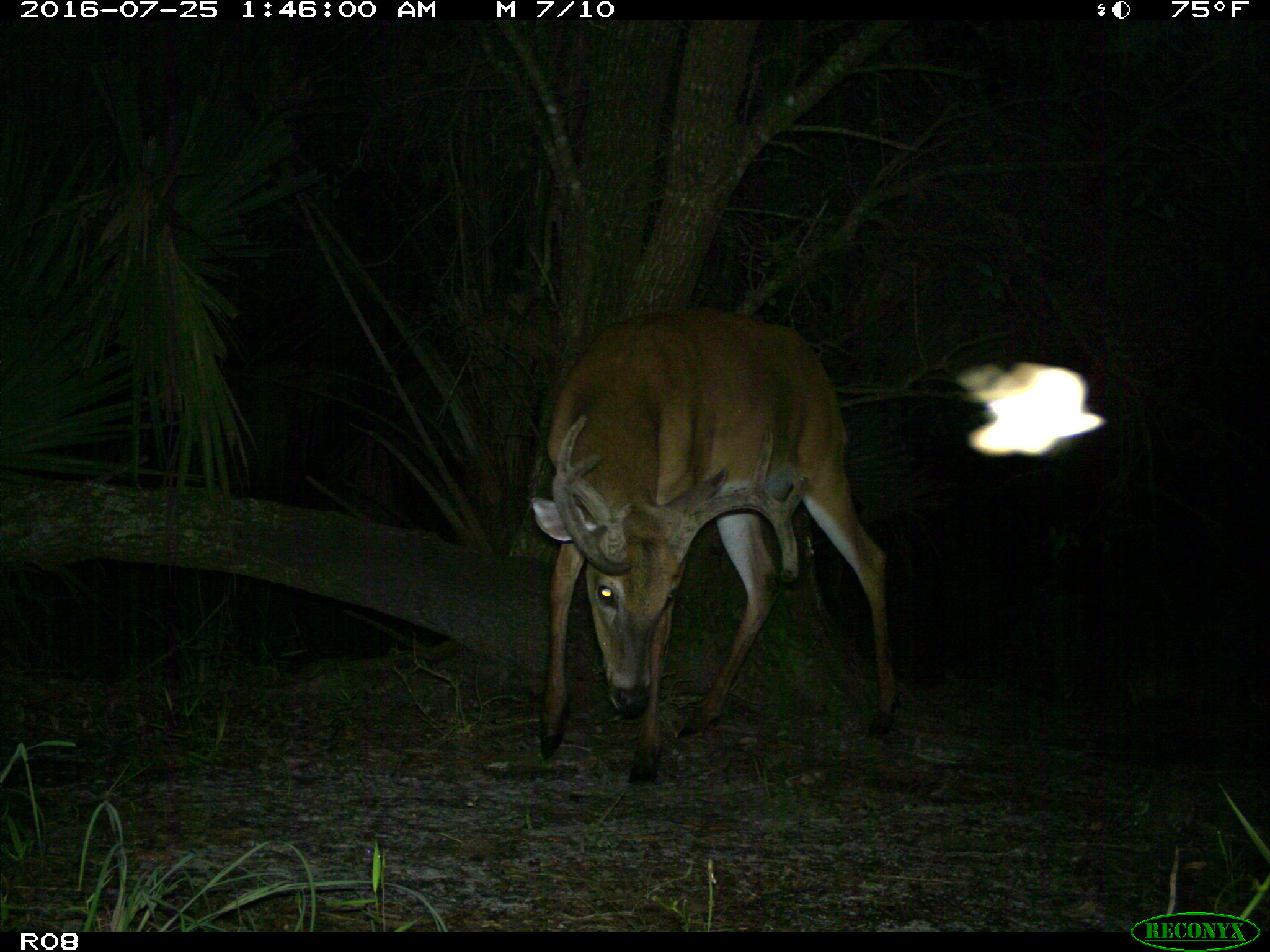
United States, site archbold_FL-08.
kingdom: Animalia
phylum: Chordata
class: Mammalia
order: Artiodactyla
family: Cervidae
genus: Odocoileus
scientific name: Odocoileus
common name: deer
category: unidentified deer